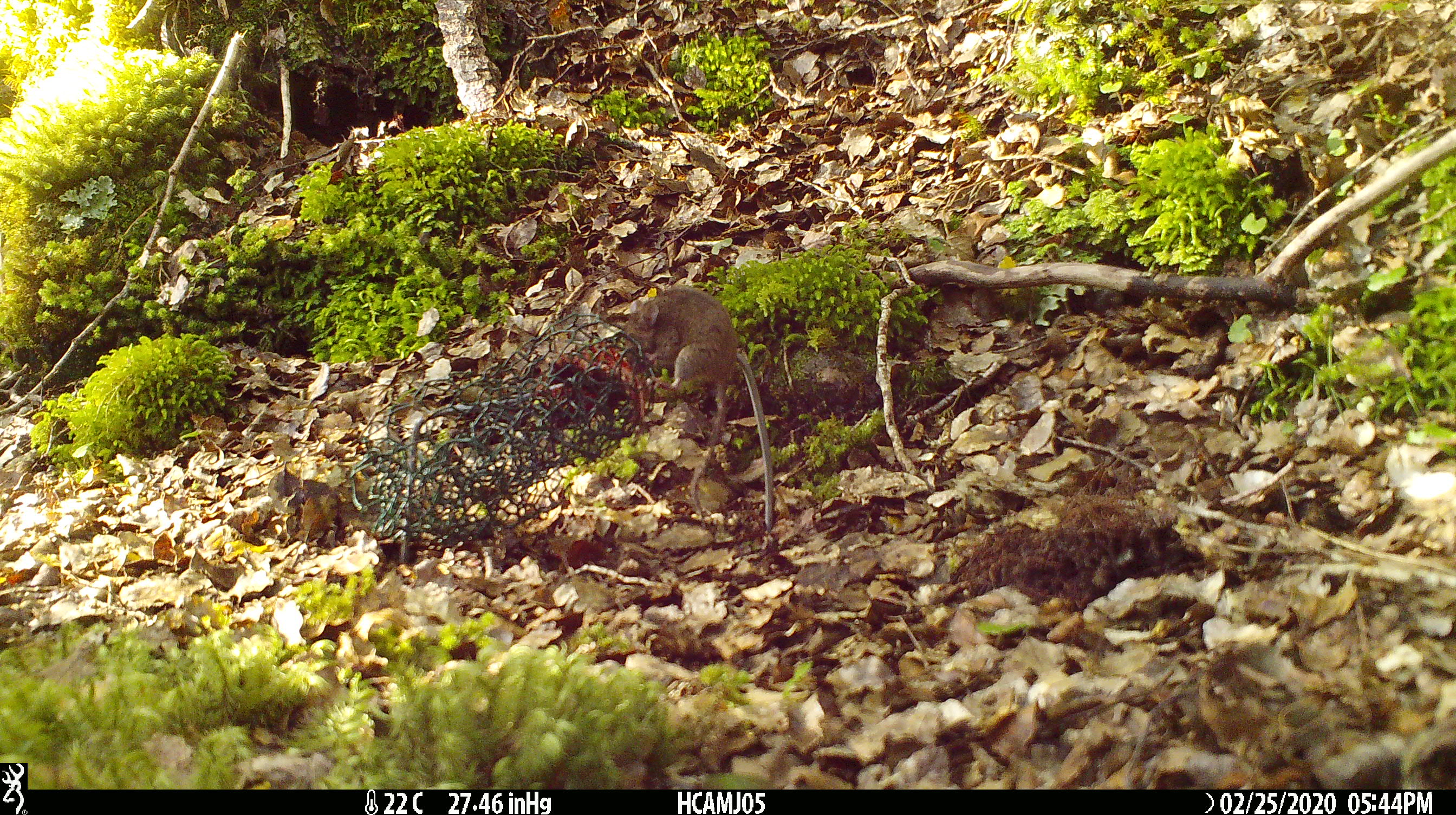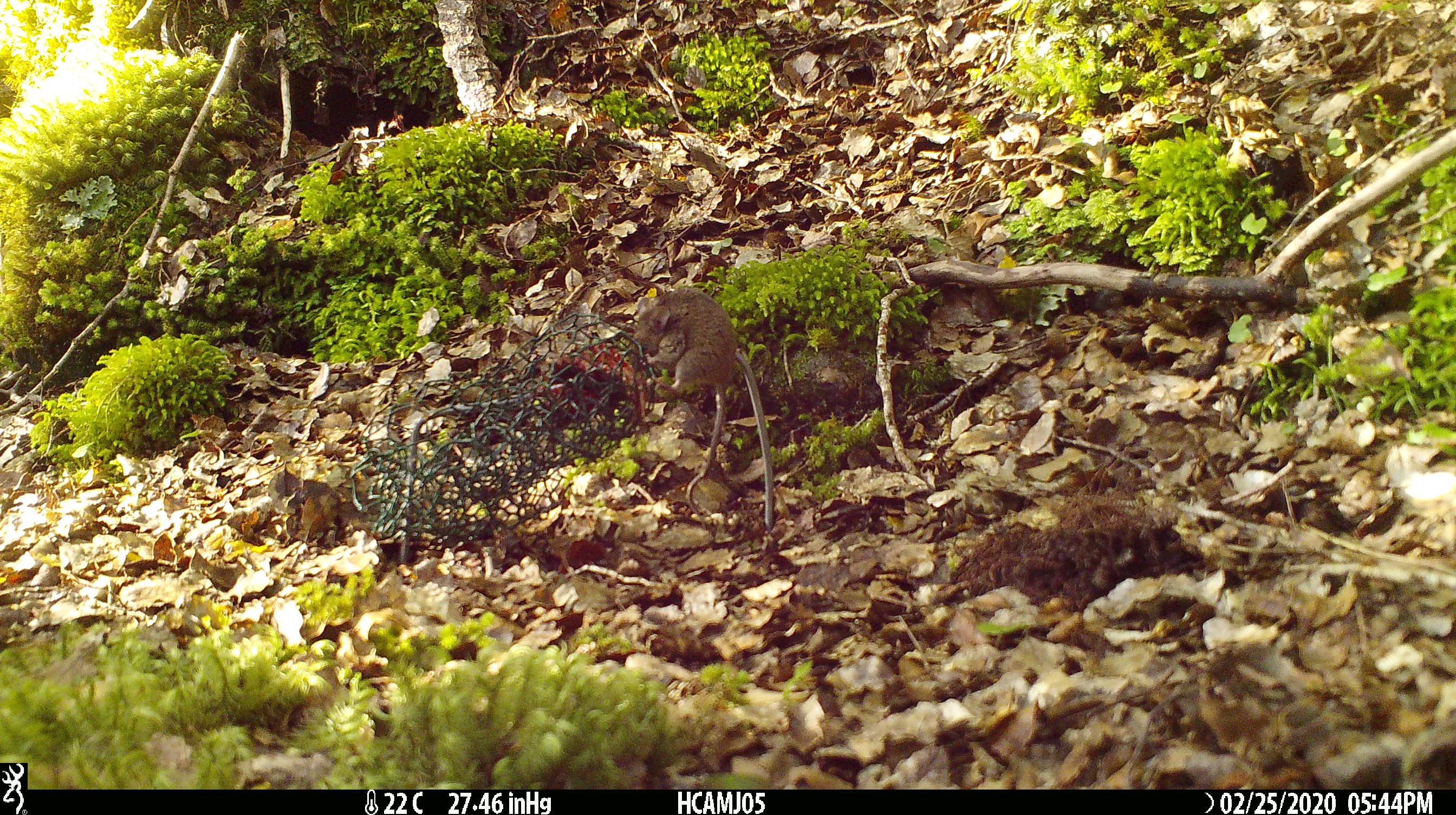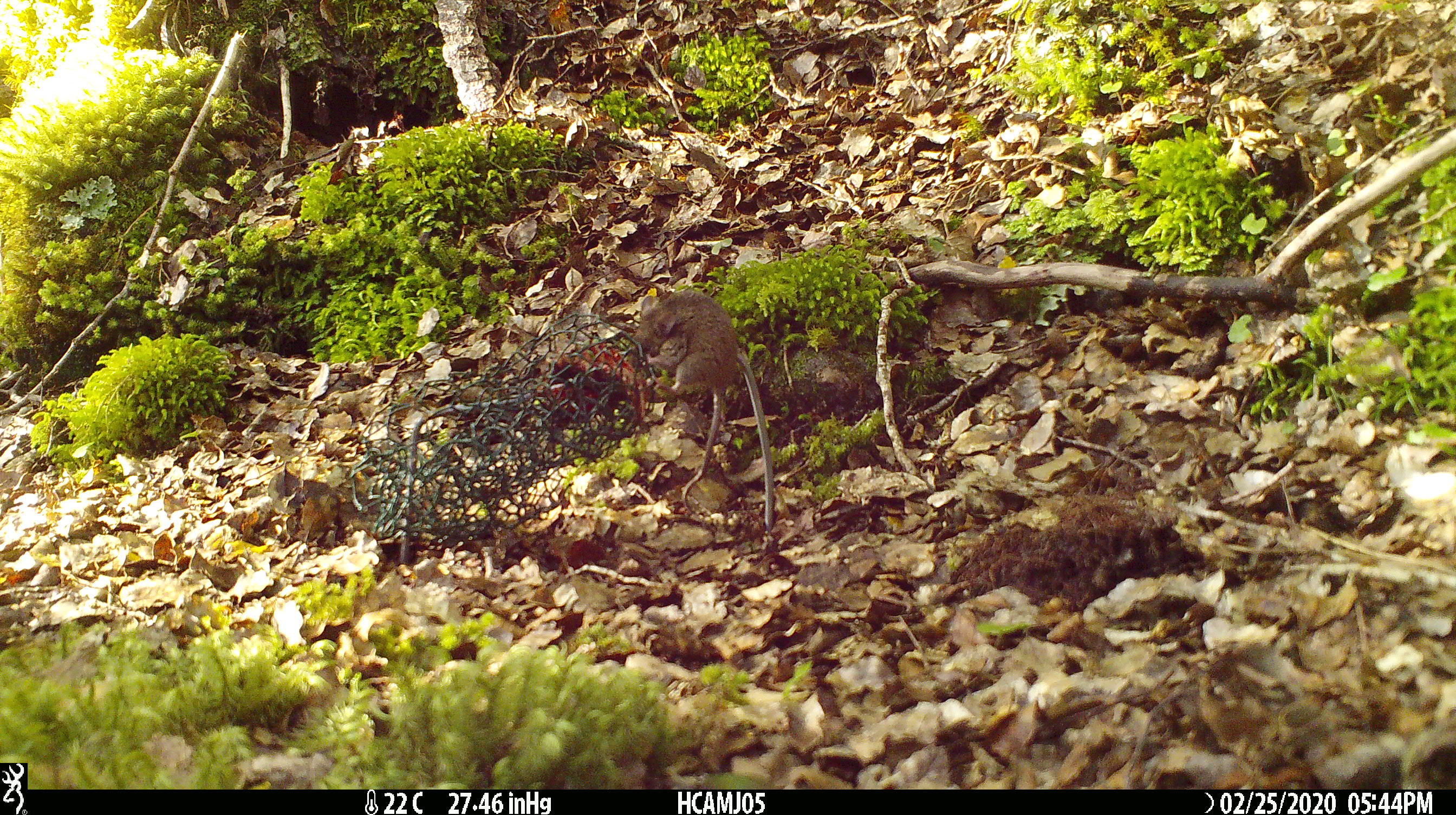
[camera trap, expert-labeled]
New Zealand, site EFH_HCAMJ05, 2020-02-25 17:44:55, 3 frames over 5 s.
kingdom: Animalia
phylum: Chordata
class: Mammalia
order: Rodentia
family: Muridae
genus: Mus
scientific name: Mus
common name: mouse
Mouse (Mus).